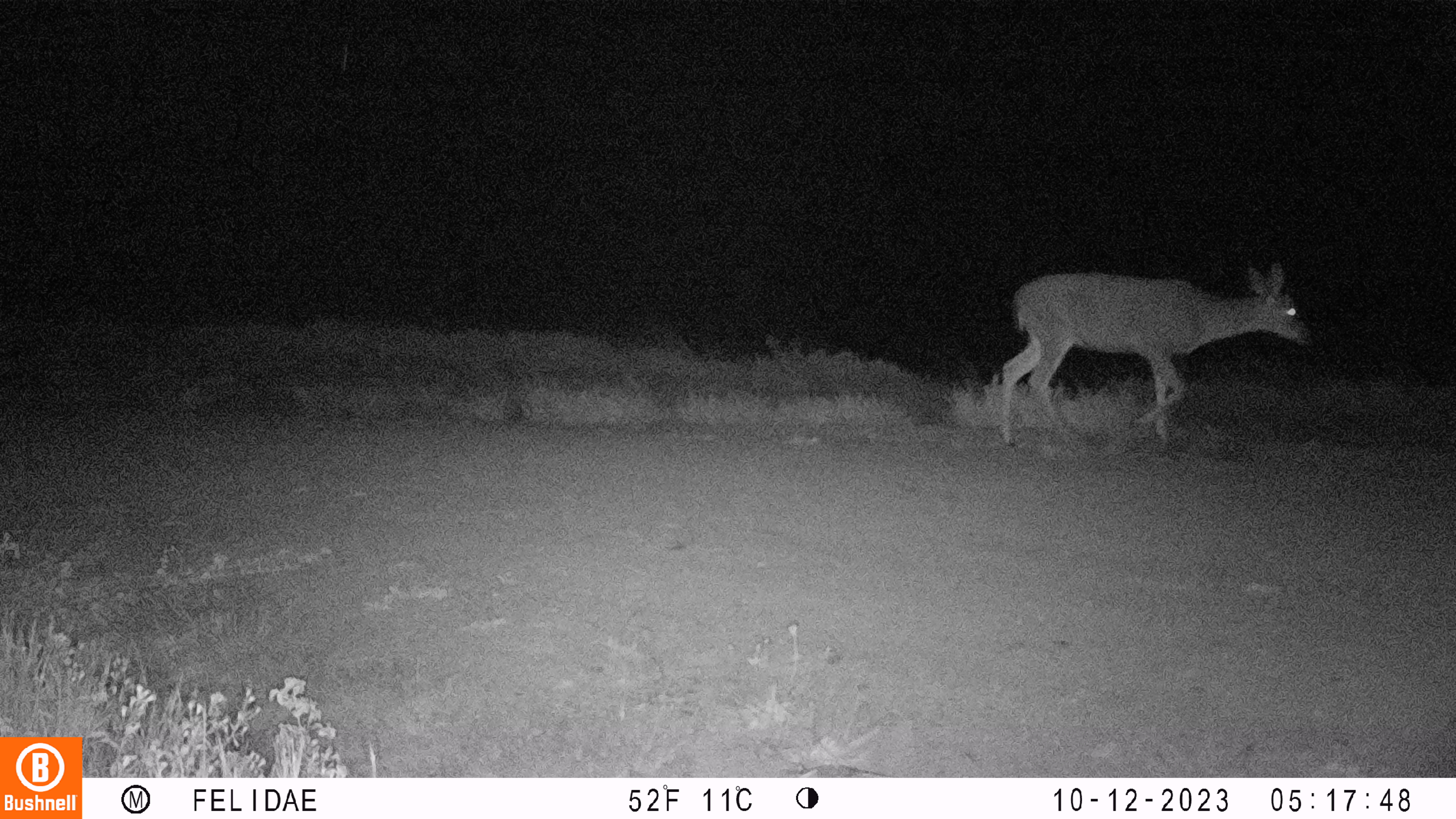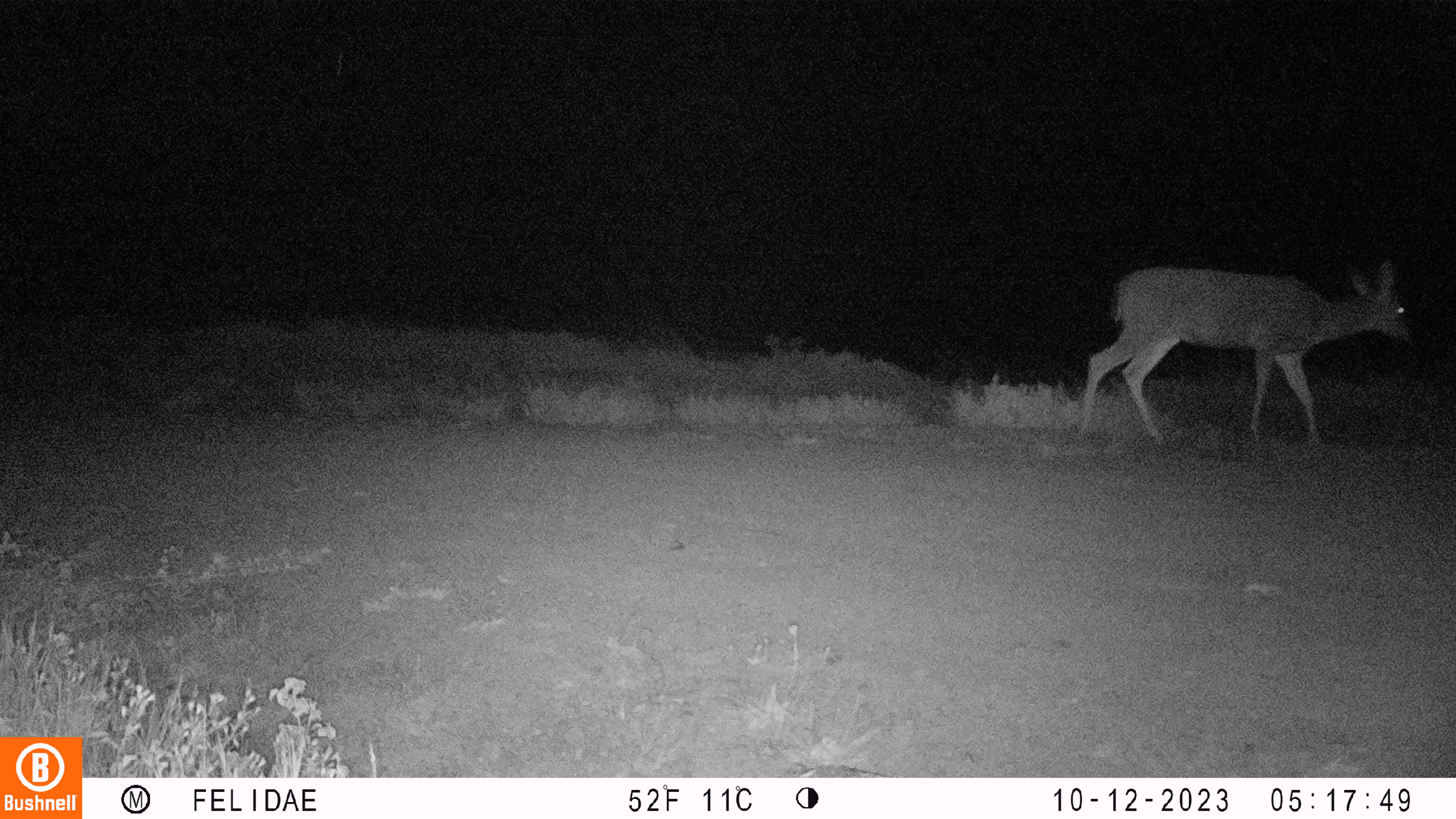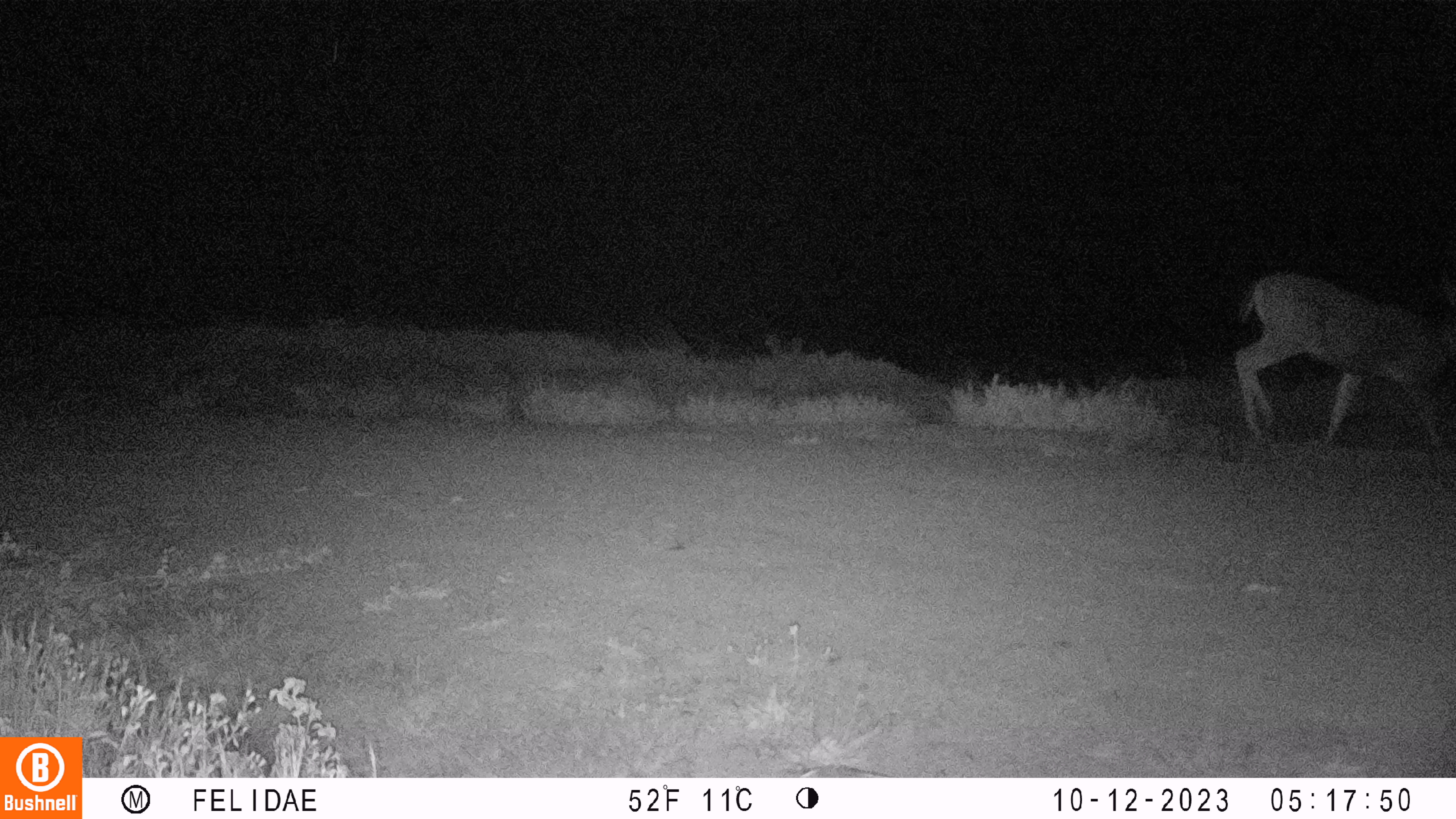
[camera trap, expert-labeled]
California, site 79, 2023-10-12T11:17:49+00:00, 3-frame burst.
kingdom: Animalia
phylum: Chordata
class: Mammalia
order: Artiodactyla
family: Cervidae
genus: Odocoileus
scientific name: Odocoileus hemionus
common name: mule deer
Mule deer (Odocoileus hemionus).